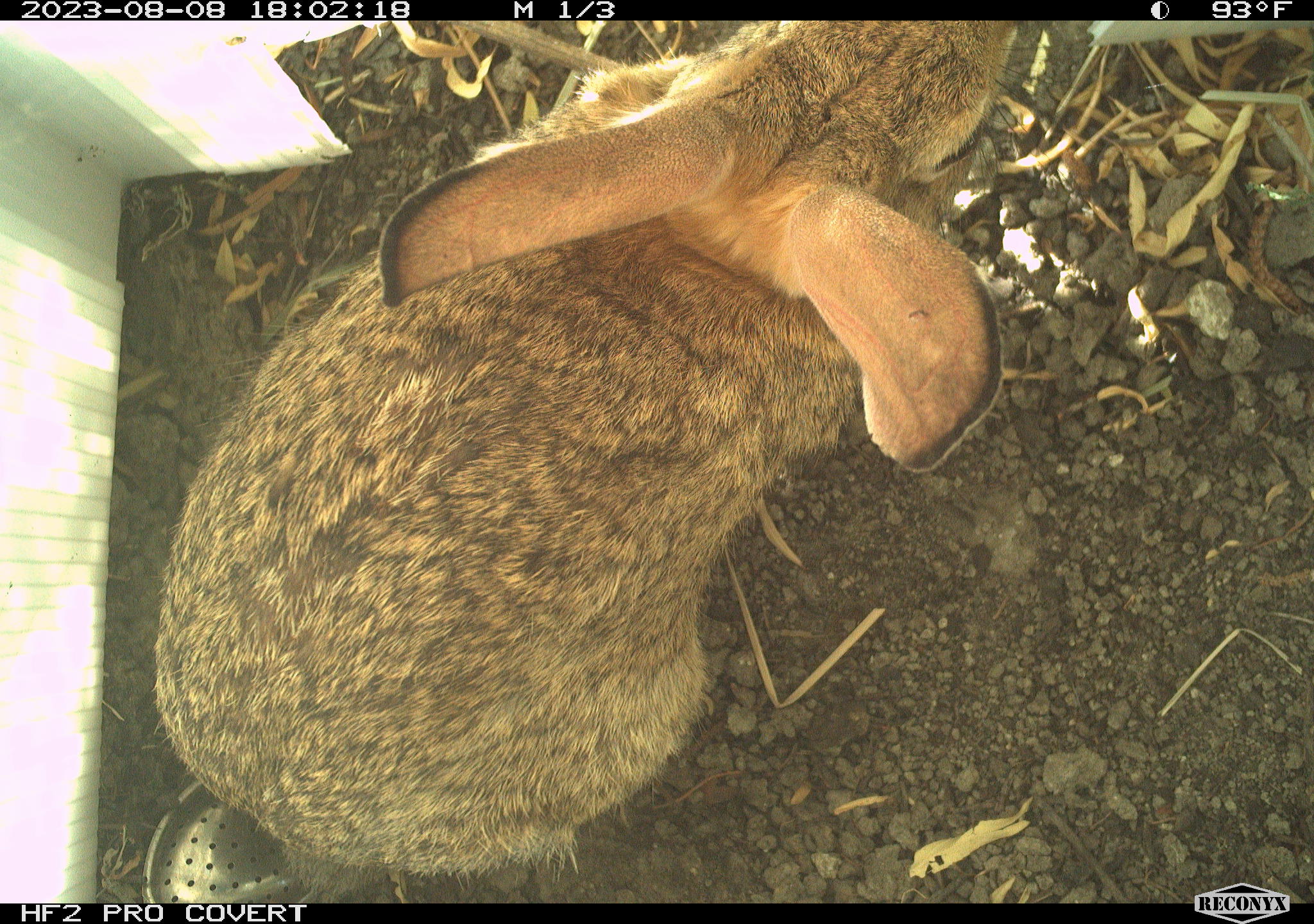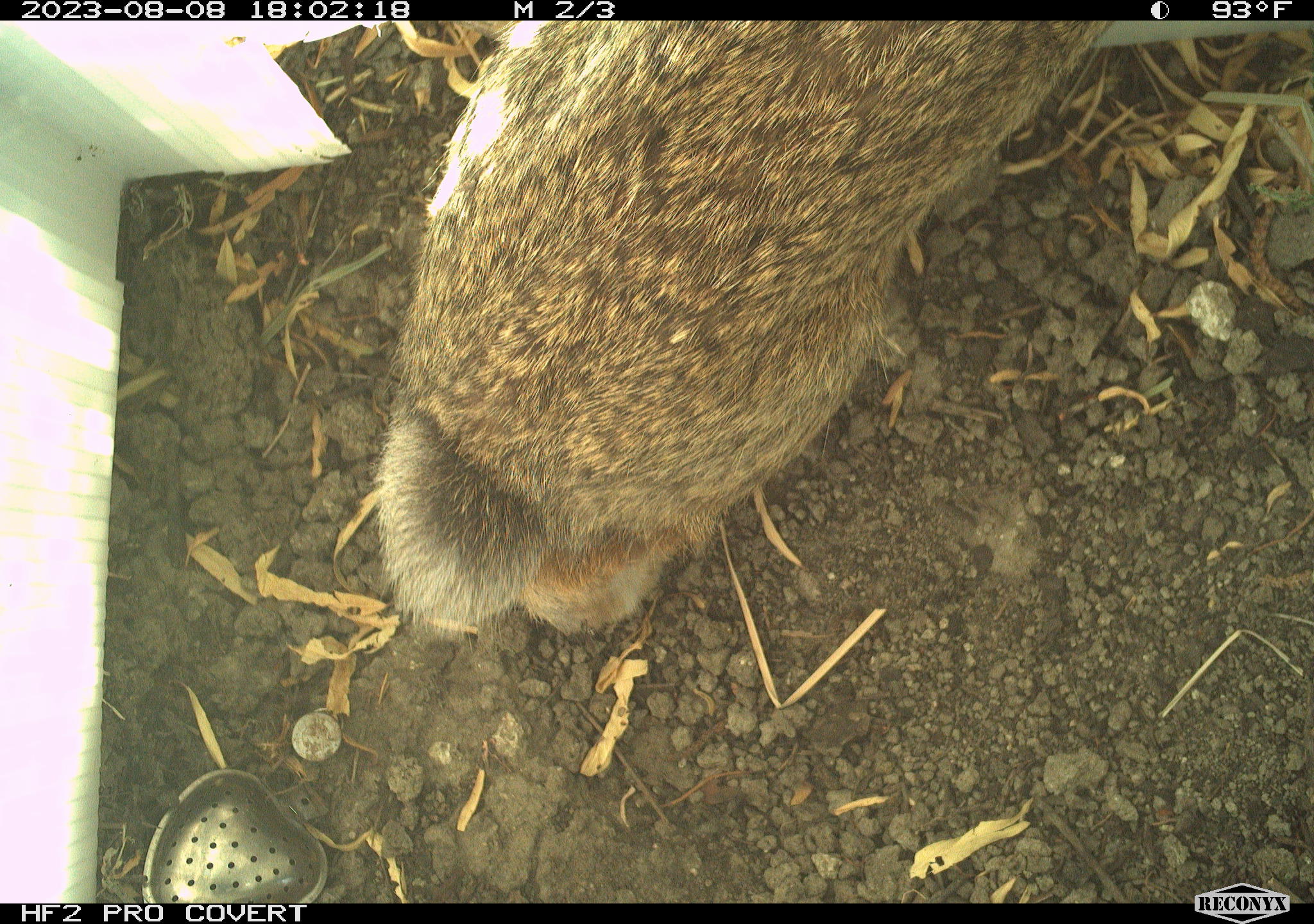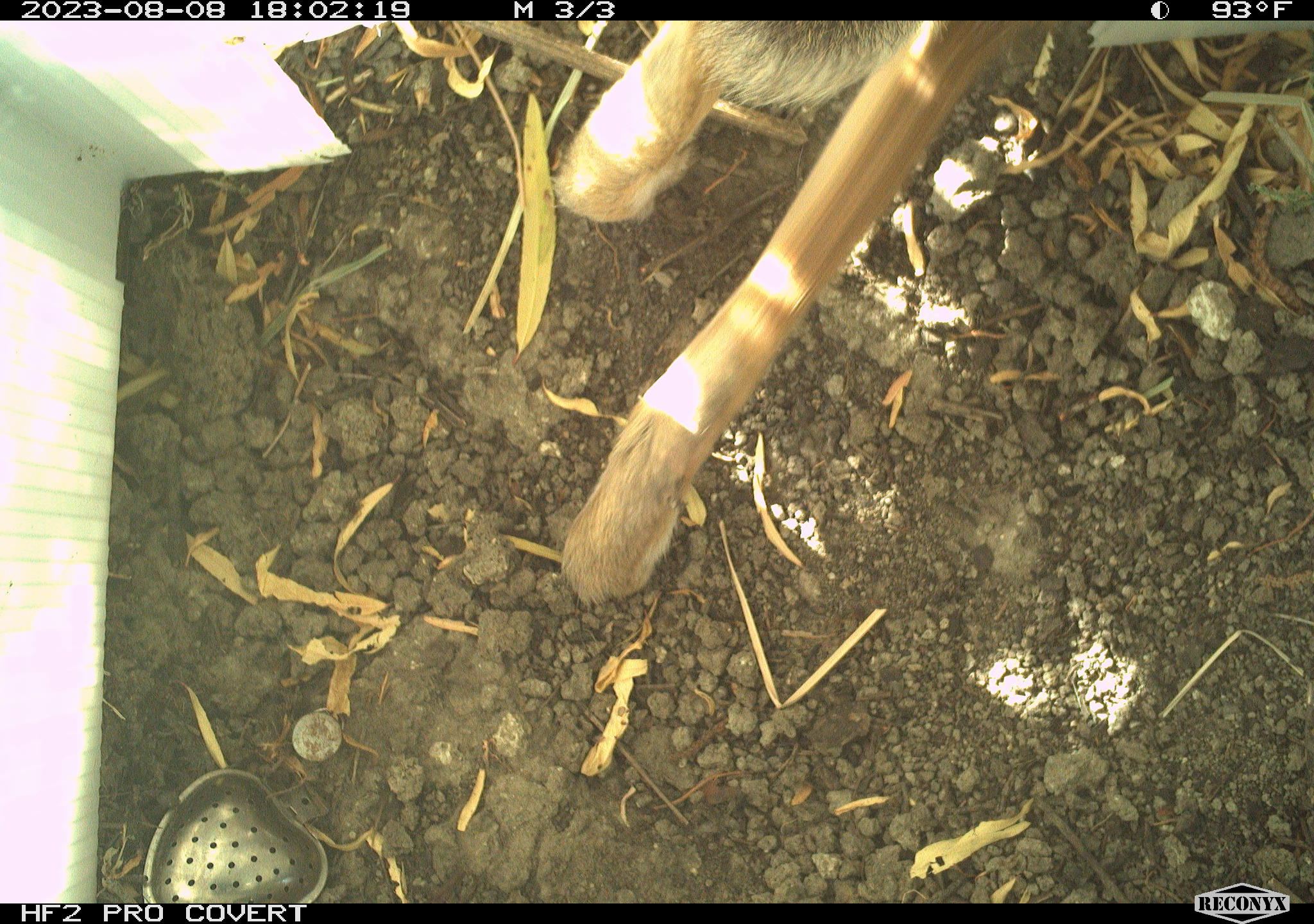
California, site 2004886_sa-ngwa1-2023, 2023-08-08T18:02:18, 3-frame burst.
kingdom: Animalia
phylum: Chordata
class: Mammalia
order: Lagomorpha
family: Leporidae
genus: Sylvilagus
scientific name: Sylvilagus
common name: cottontail rabbits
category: sylvilagus species